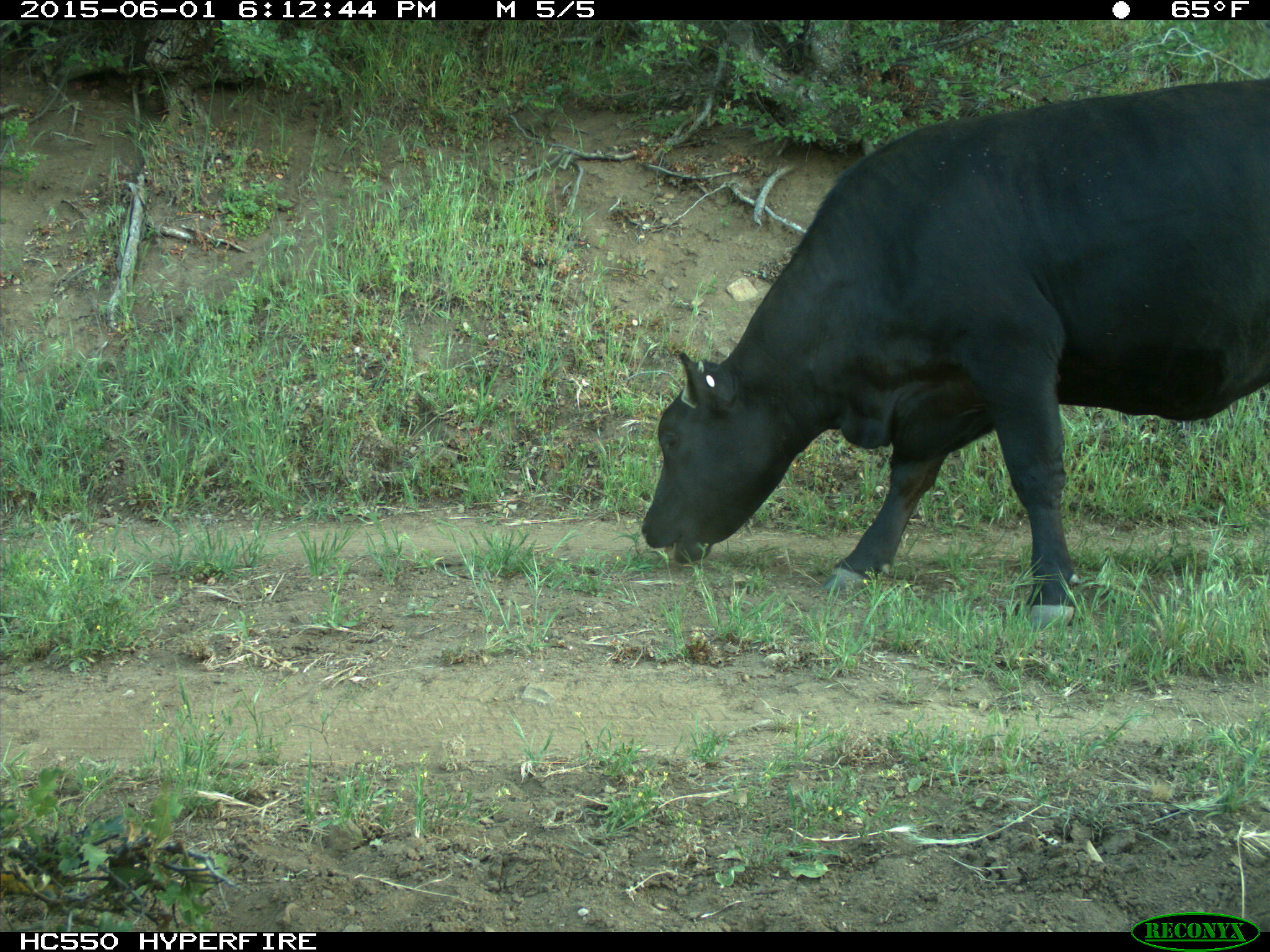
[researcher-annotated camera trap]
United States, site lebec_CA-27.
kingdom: Animalia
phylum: Chordata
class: Mammalia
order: Artiodactyla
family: Bovidae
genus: Bos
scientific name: Bos taurus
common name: domestic cow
Bos taurus (domestic cow).